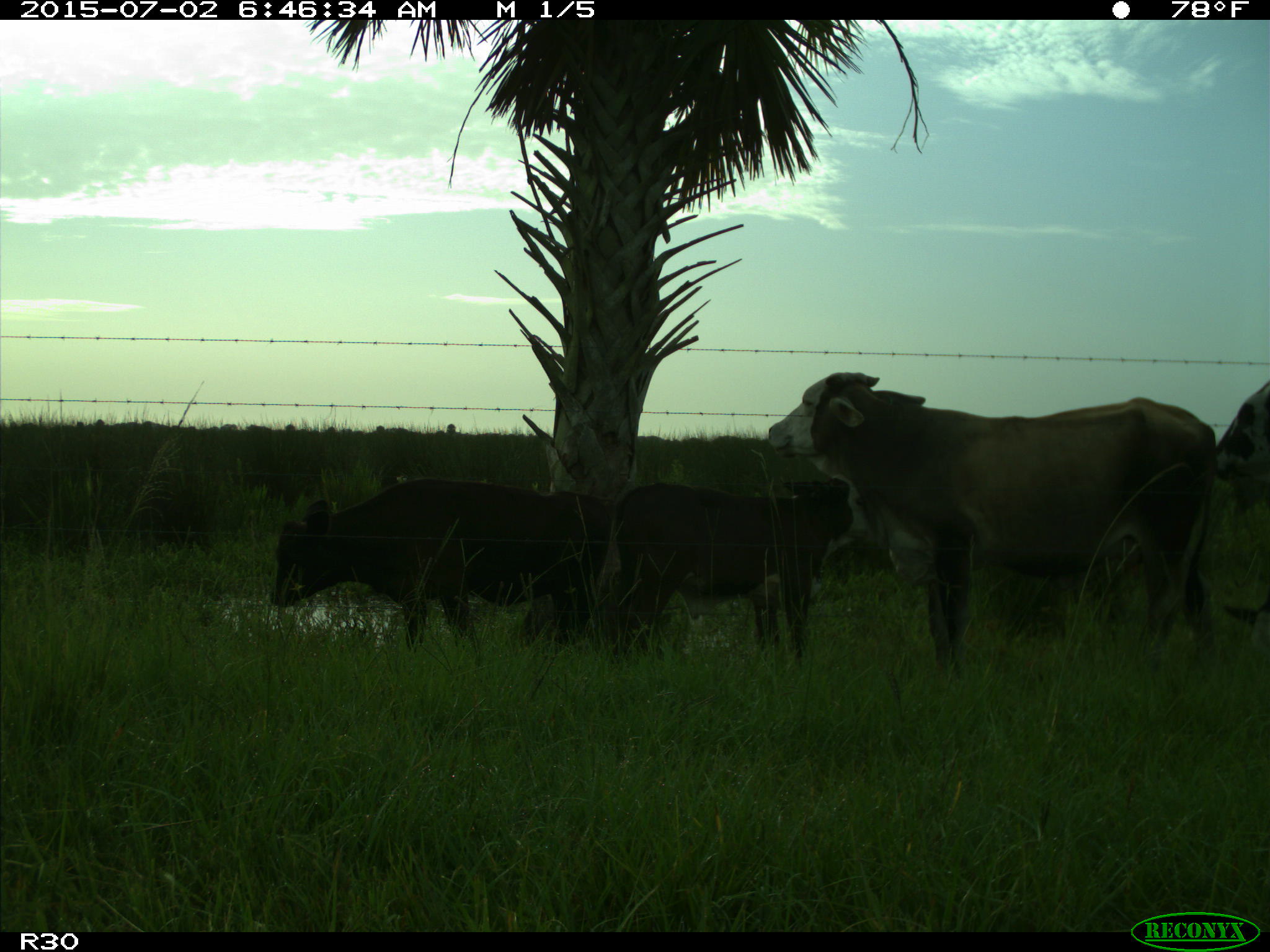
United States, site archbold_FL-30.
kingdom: Animalia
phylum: Chordata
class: Mammalia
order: Artiodactyla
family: Bovidae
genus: Bos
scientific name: Bos taurus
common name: domestic cow